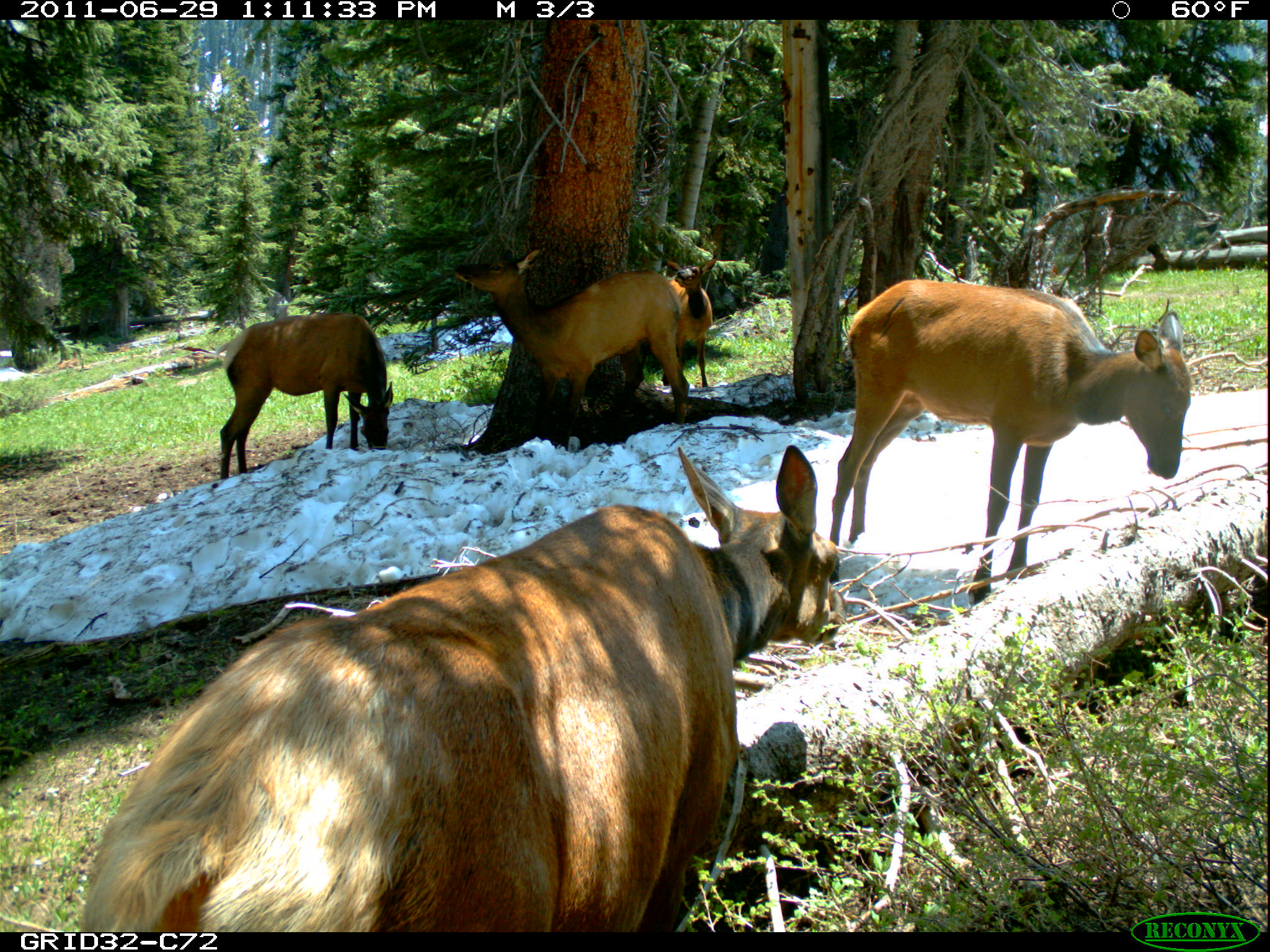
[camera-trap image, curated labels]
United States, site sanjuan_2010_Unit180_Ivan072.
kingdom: Animalia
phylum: Chordata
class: Mammalia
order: Artiodactyla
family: Cervidae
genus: Cervus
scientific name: Cervus elaphus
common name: red deer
Cervus elaphus (red deer).